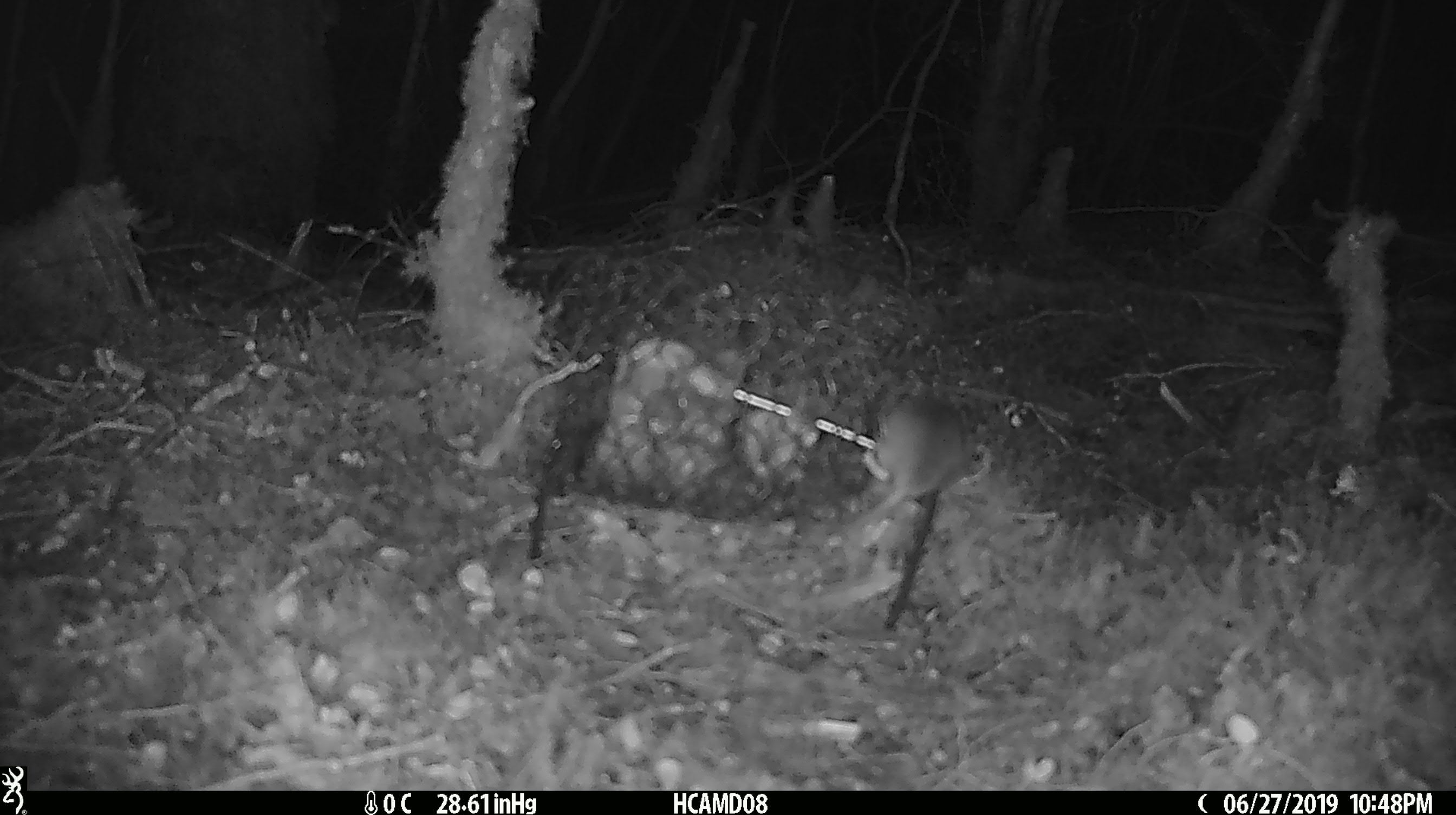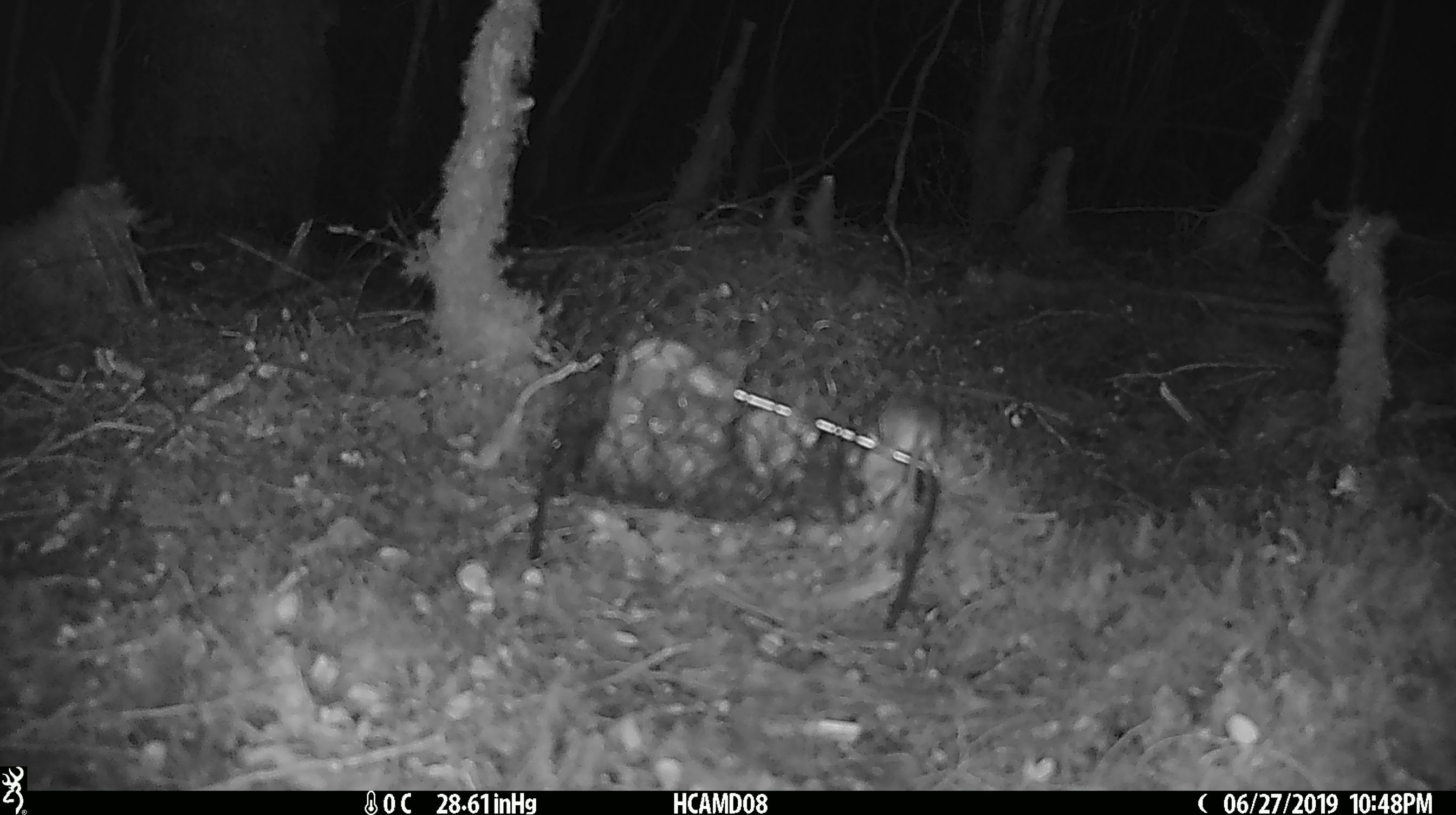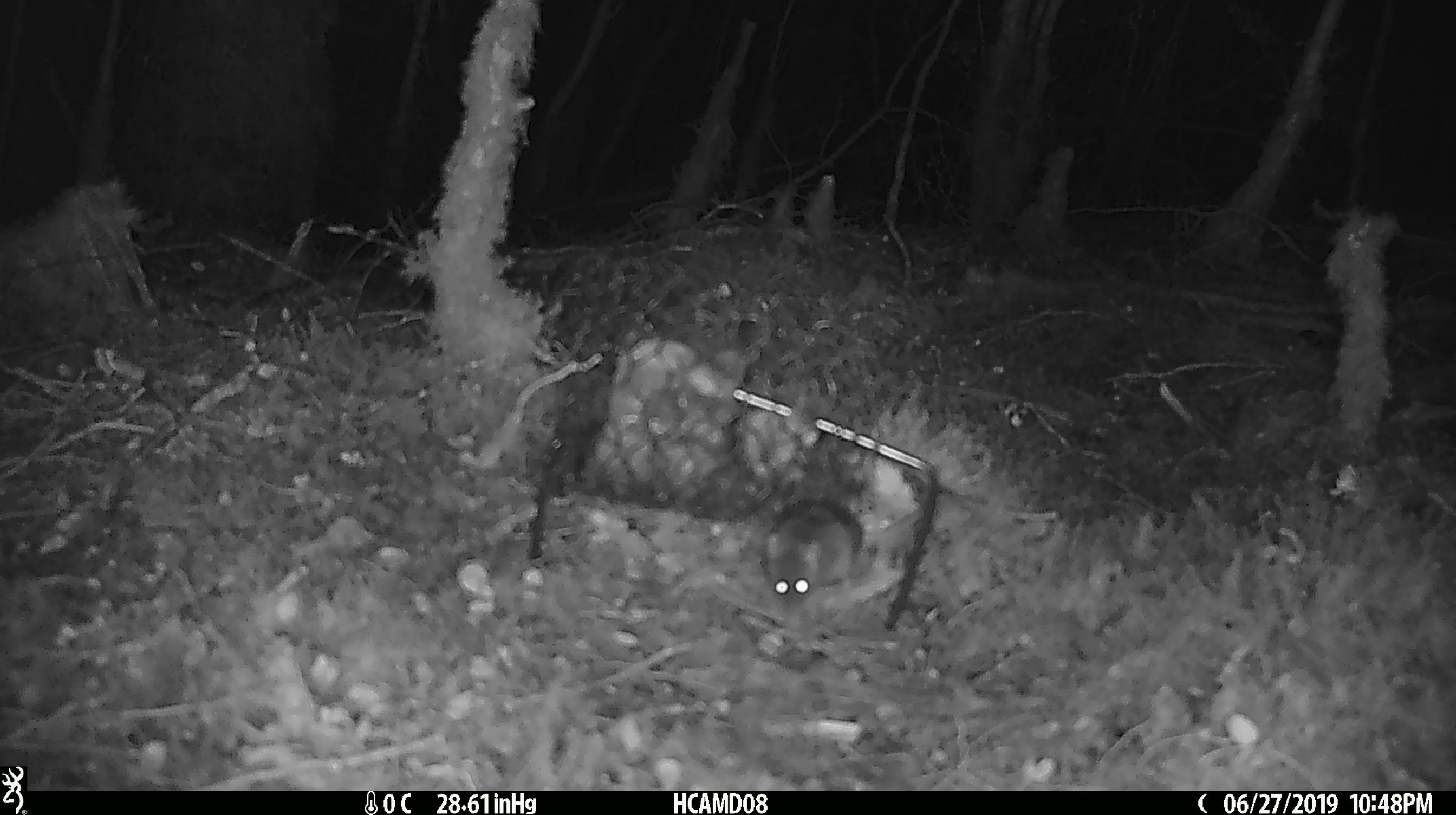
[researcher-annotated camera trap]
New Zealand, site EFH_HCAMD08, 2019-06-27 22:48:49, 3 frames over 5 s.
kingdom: Animalia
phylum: Chordata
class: Mammalia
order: Rodentia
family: Muridae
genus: Mus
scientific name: Mus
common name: mouse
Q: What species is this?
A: Mouse (Mus).